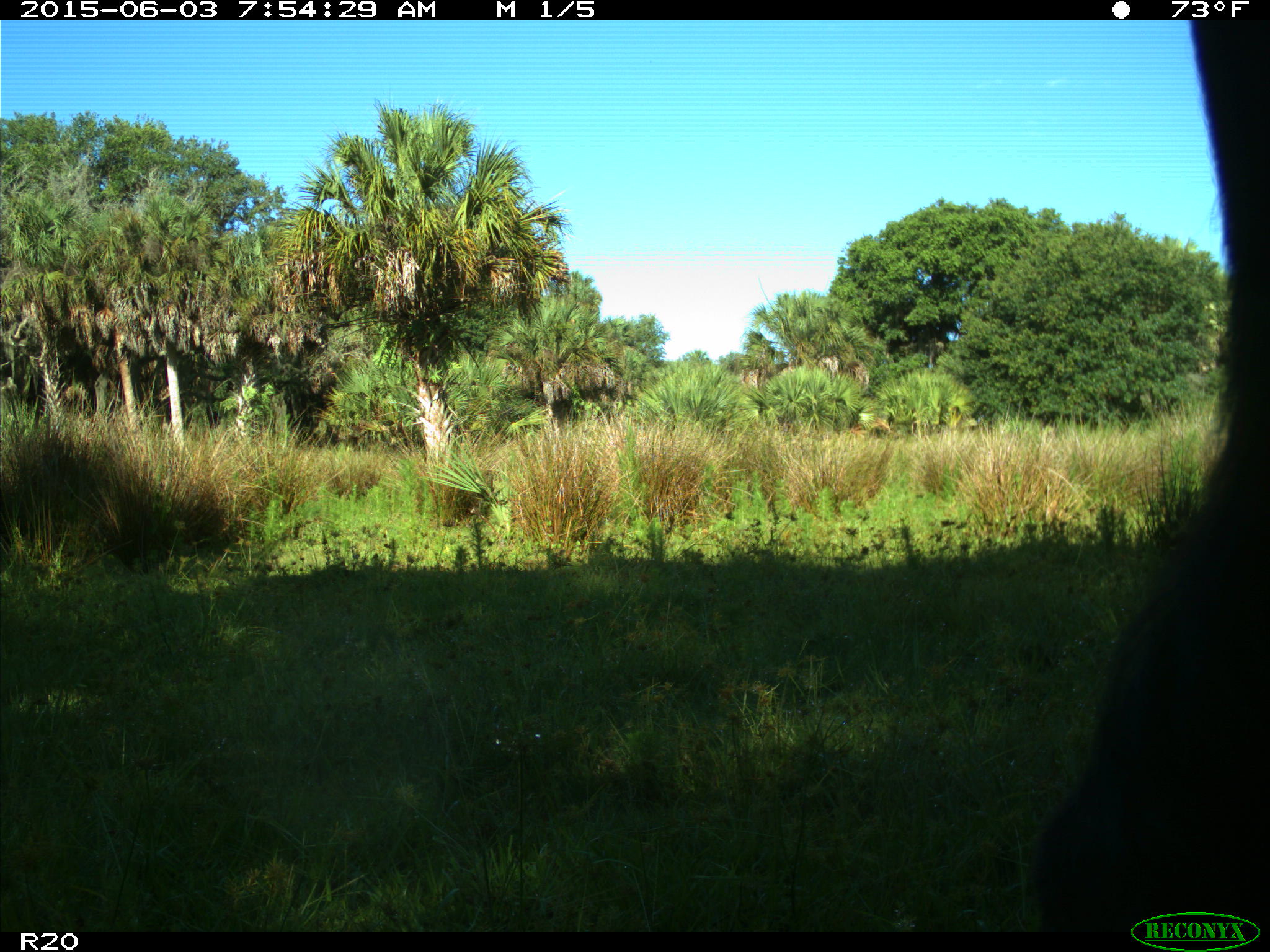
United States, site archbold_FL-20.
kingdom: Animalia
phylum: Chordata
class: Mammalia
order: Artiodactyla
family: Bovidae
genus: Bos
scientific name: Bos taurus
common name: domestic cow